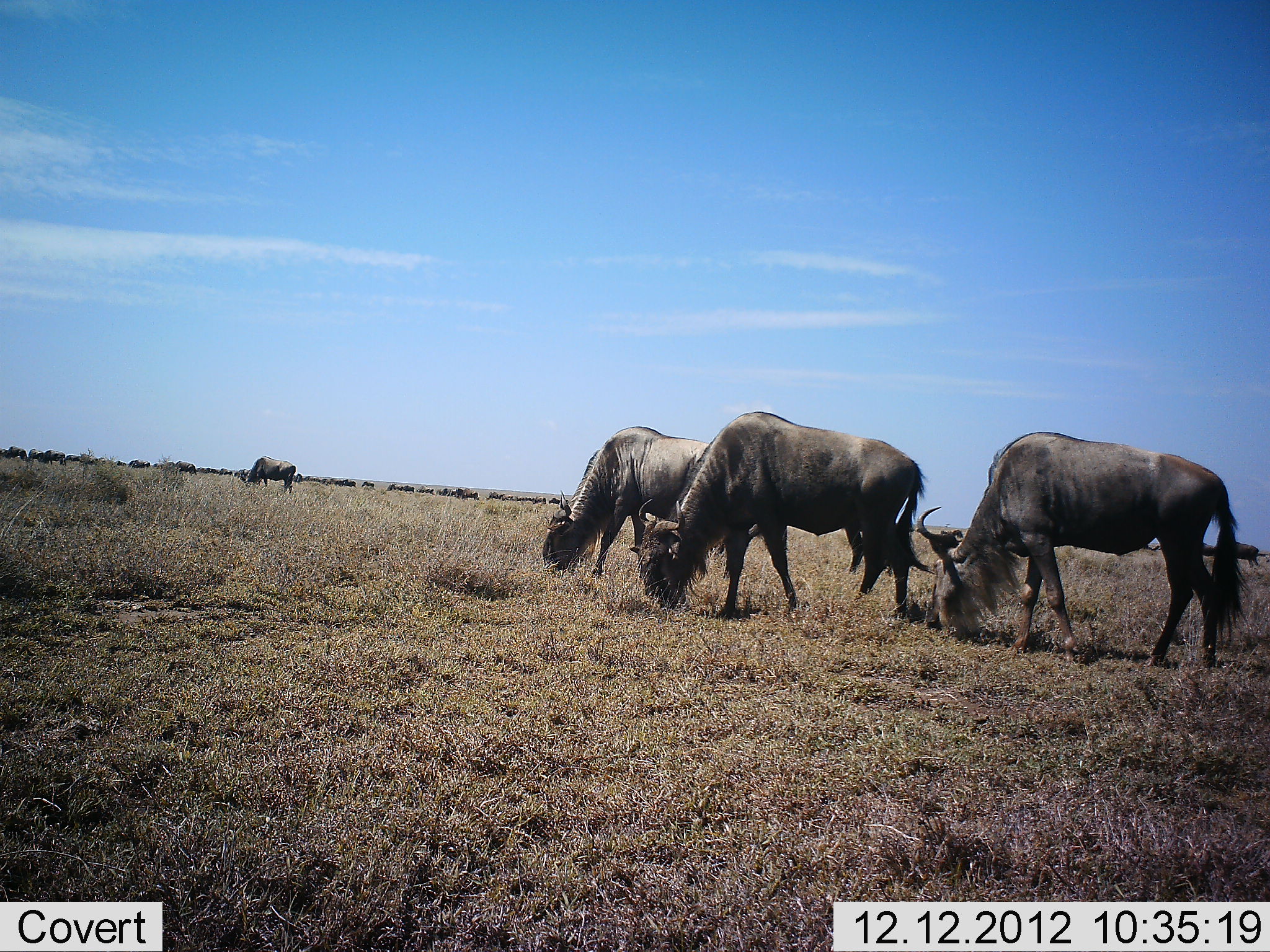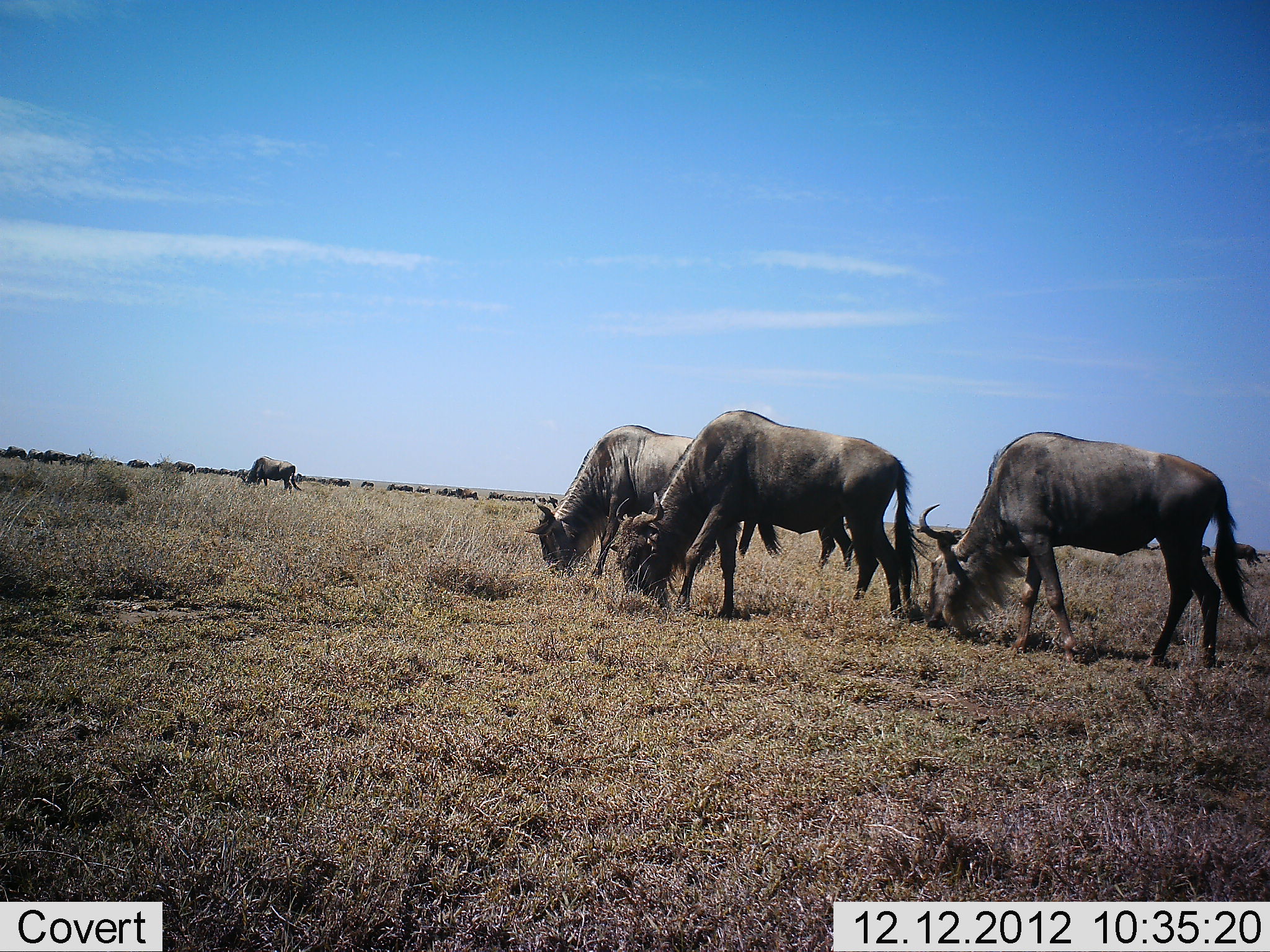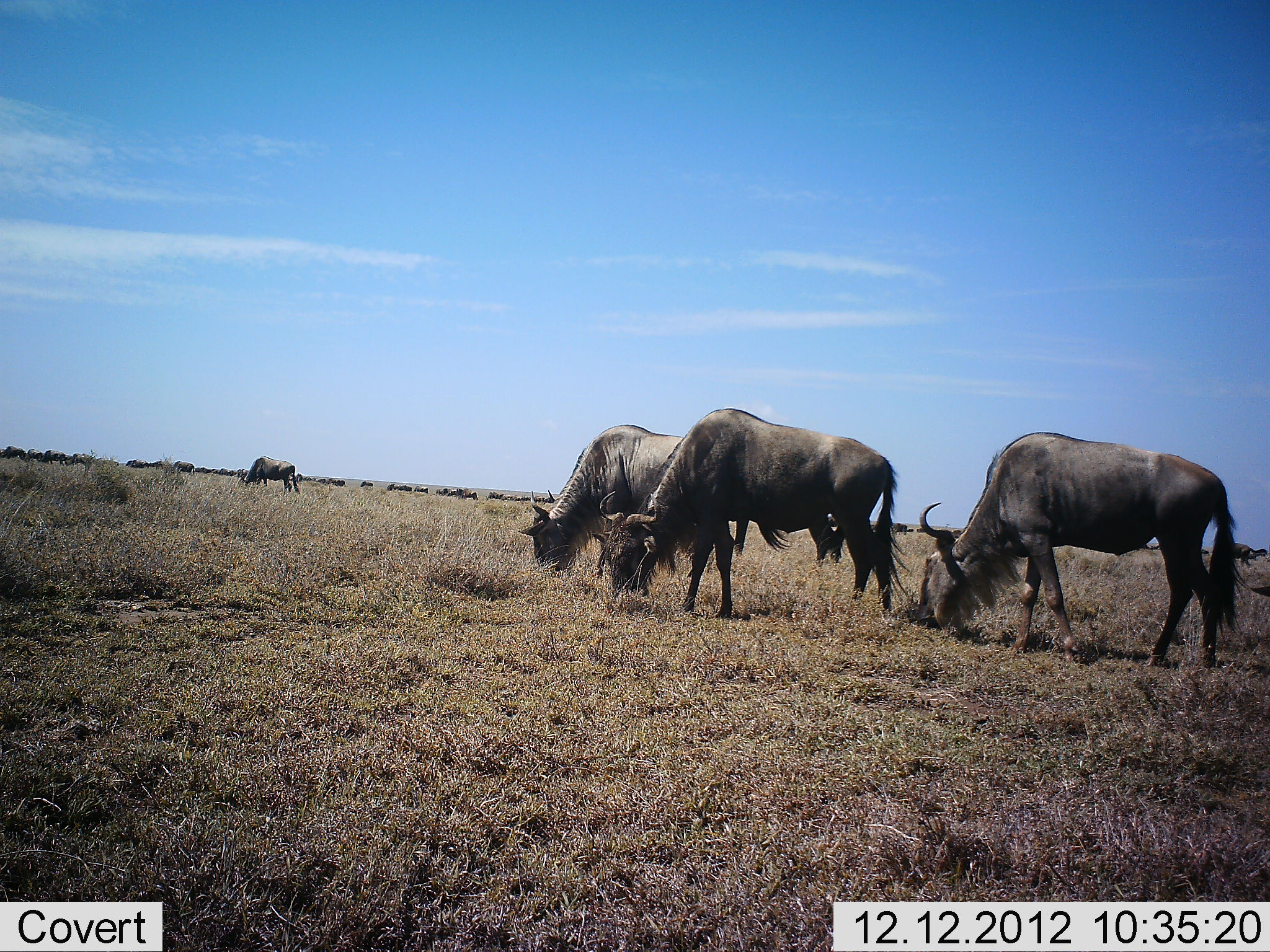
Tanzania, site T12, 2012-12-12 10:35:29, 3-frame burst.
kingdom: Animalia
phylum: Chordata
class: Mammalia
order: Artiodactyla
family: Bovidae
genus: Connochaetes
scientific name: Connochaetes taurinus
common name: blue wildebeest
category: wildebeest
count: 7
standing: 0%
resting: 0%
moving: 40%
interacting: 0%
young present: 0%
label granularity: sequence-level